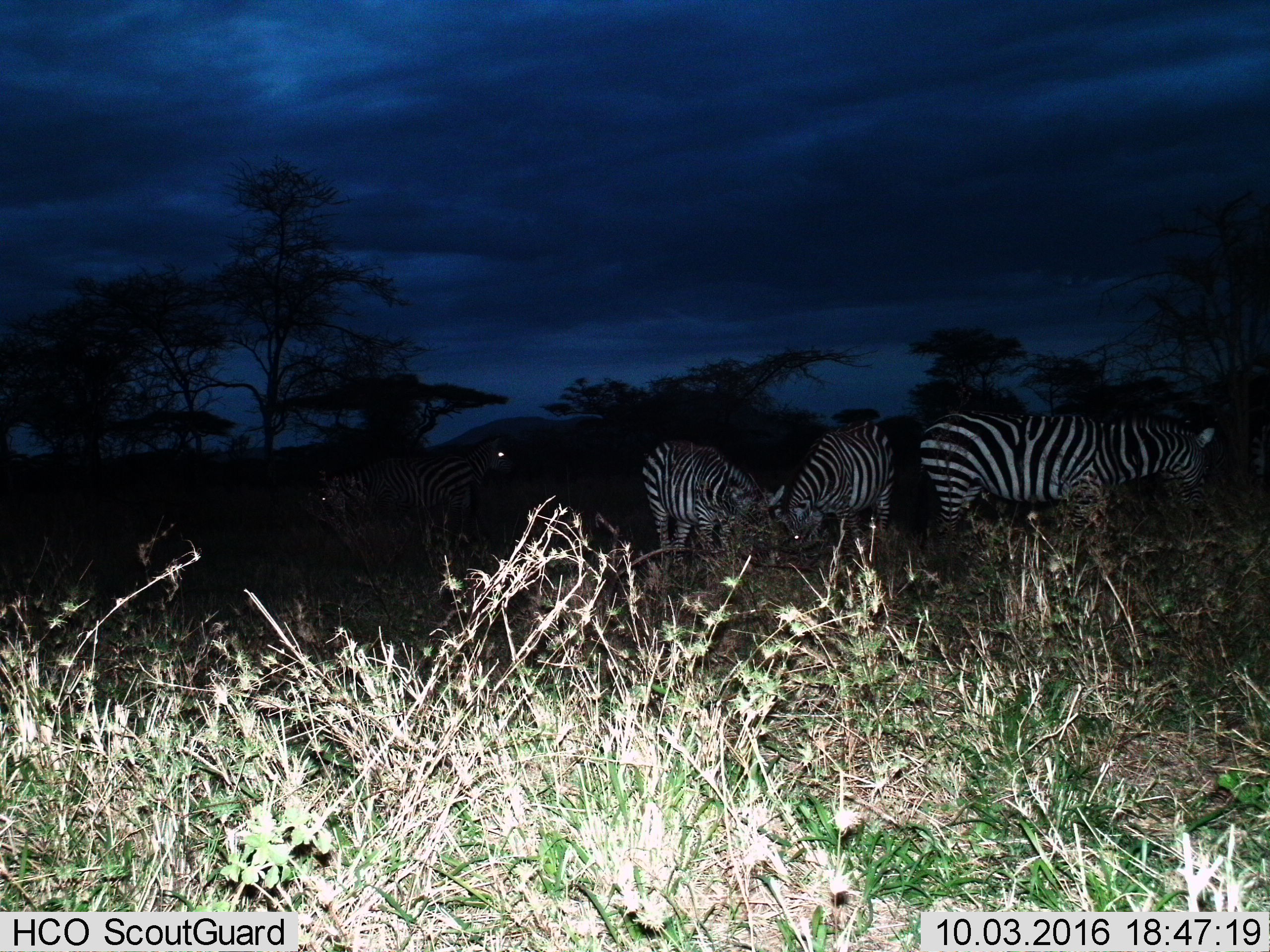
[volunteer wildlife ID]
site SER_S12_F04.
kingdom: Animalia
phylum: Chordata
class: Mammalia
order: Perissodactyla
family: Equidae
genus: Equus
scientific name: Equus quagga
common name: plains zebra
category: zebraplains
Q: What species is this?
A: Zebraplains (plains zebra) (Equus quagga).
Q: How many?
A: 5.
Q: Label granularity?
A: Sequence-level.